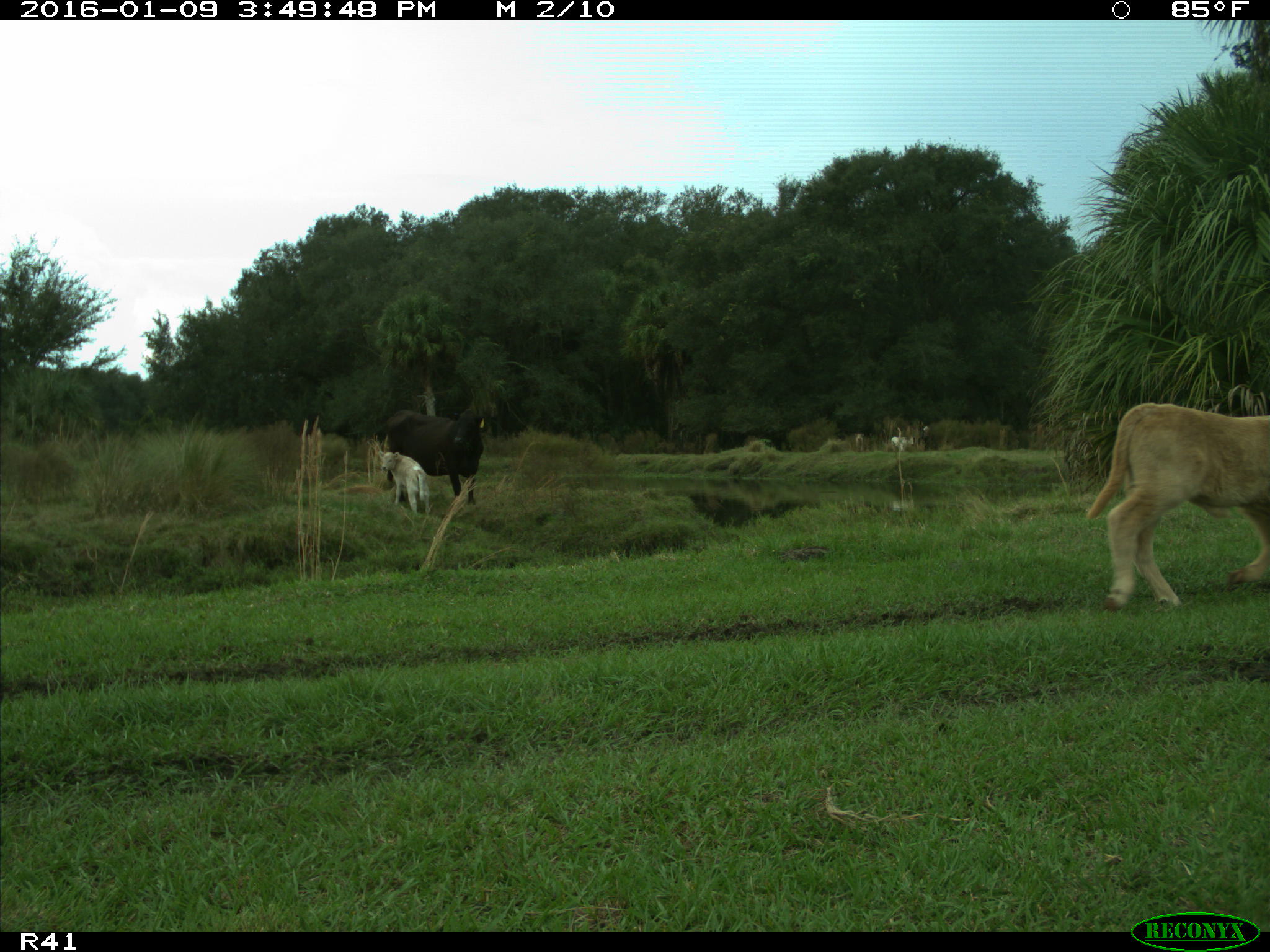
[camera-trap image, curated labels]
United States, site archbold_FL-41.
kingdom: Animalia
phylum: Chordata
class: Mammalia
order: Artiodactyla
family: Bovidae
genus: Bos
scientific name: Bos taurus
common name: domestic cow